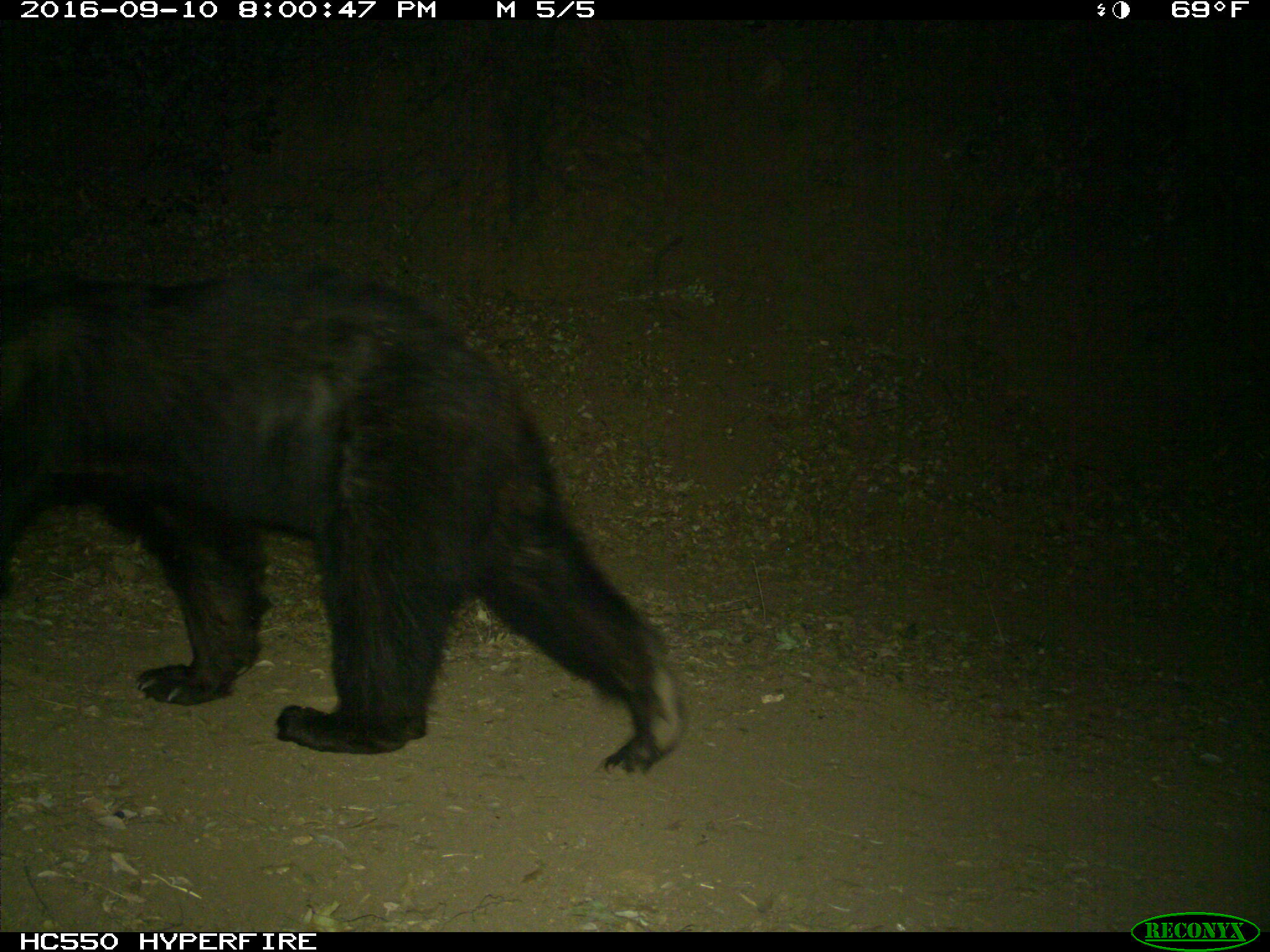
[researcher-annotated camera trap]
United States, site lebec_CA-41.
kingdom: Animalia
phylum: Chordata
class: Mammalia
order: Carnivora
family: Ursidae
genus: Ursus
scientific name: Ursus americanus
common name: american black bear